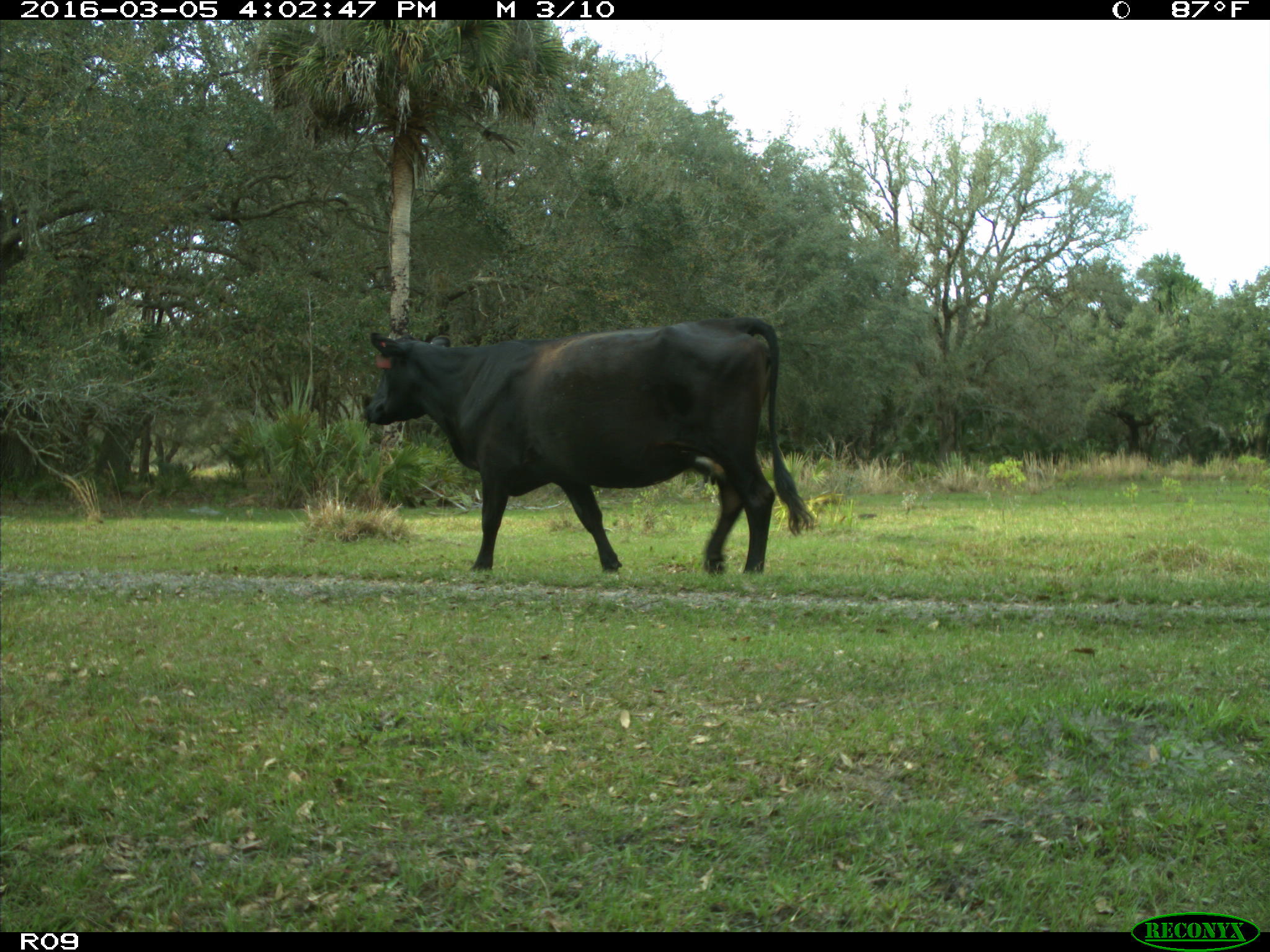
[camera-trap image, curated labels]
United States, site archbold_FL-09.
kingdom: Animalia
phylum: Chordata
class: Mammalia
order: Artiodactyla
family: Bovidae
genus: Bos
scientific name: Bos taurus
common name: domestic cow